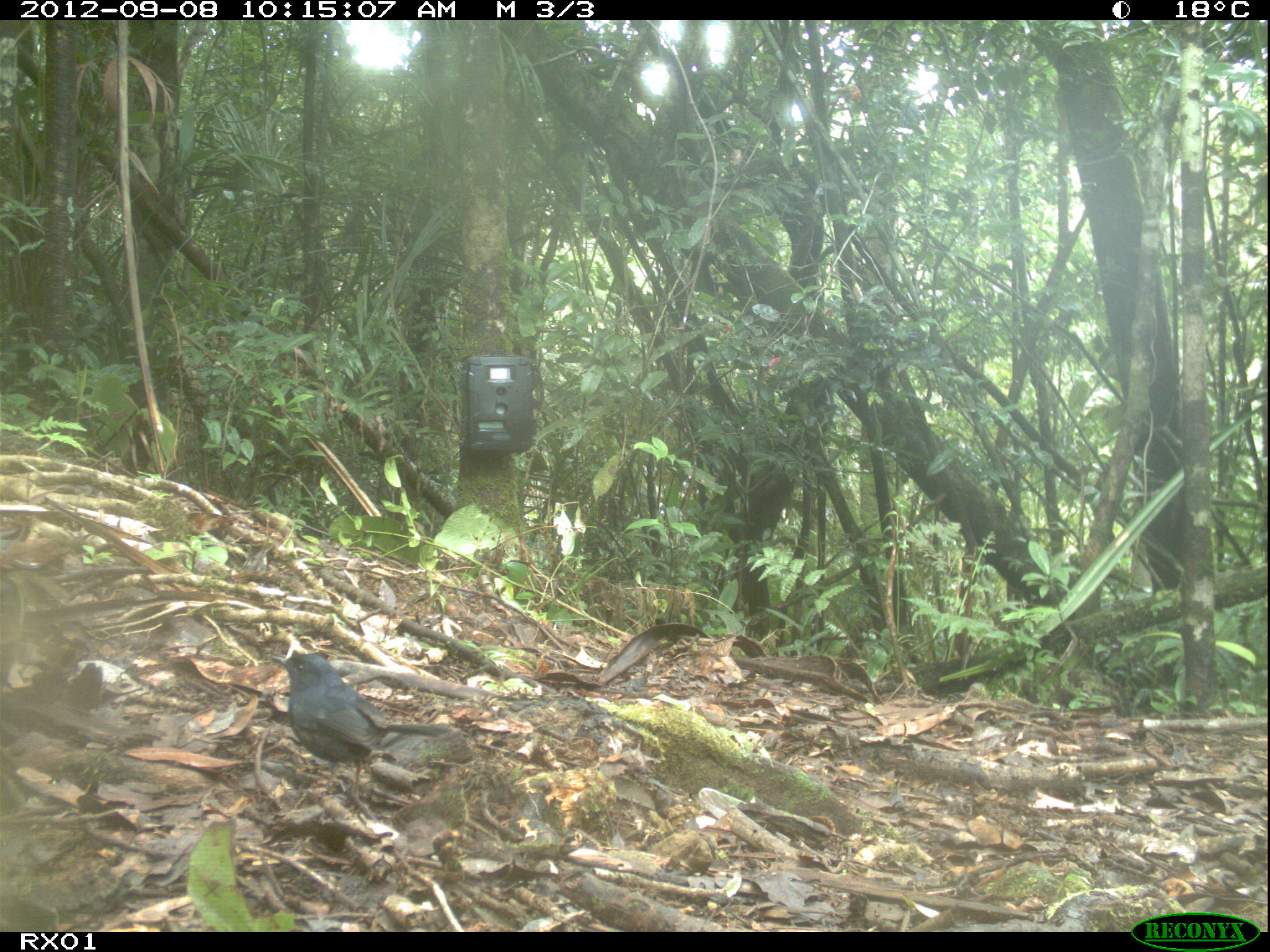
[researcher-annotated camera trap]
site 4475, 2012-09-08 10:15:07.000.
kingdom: Animalia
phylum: Chordata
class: Aves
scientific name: Aves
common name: bird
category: unknown bird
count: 1